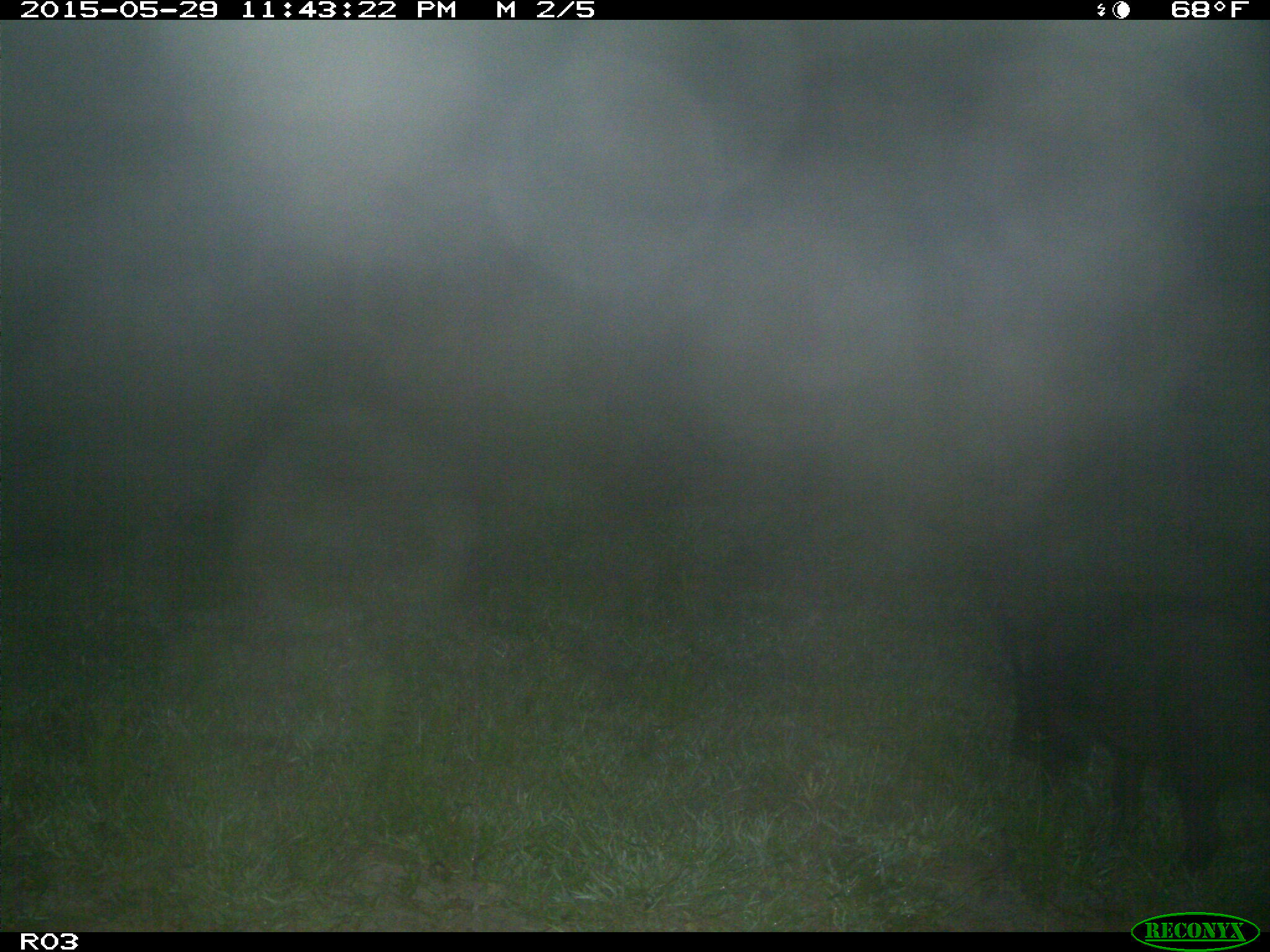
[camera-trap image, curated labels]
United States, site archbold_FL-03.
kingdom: Animalia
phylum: Chordata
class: Mammalia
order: Artiodactyla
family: Suidae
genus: Sus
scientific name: Sus scrofa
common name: wild boar